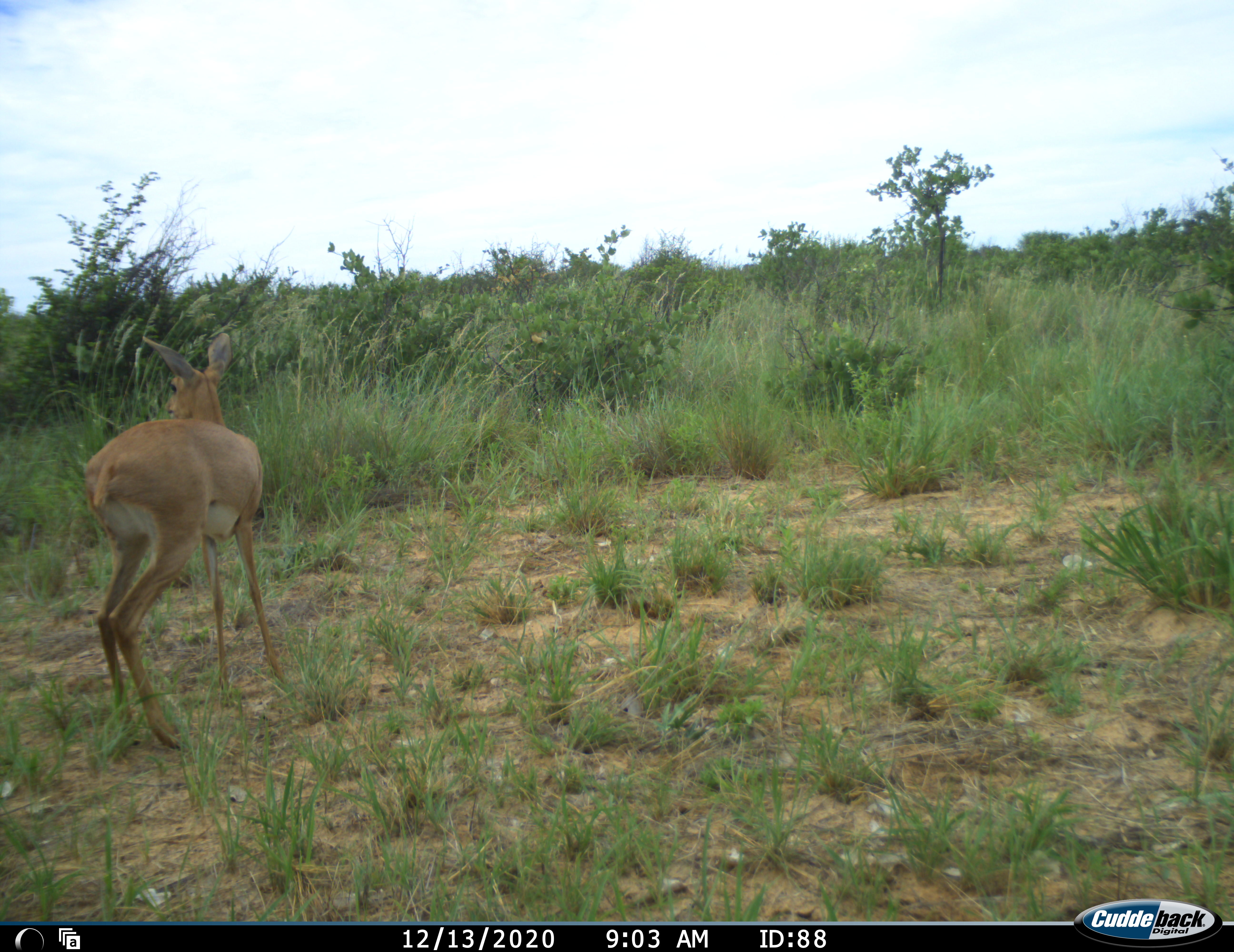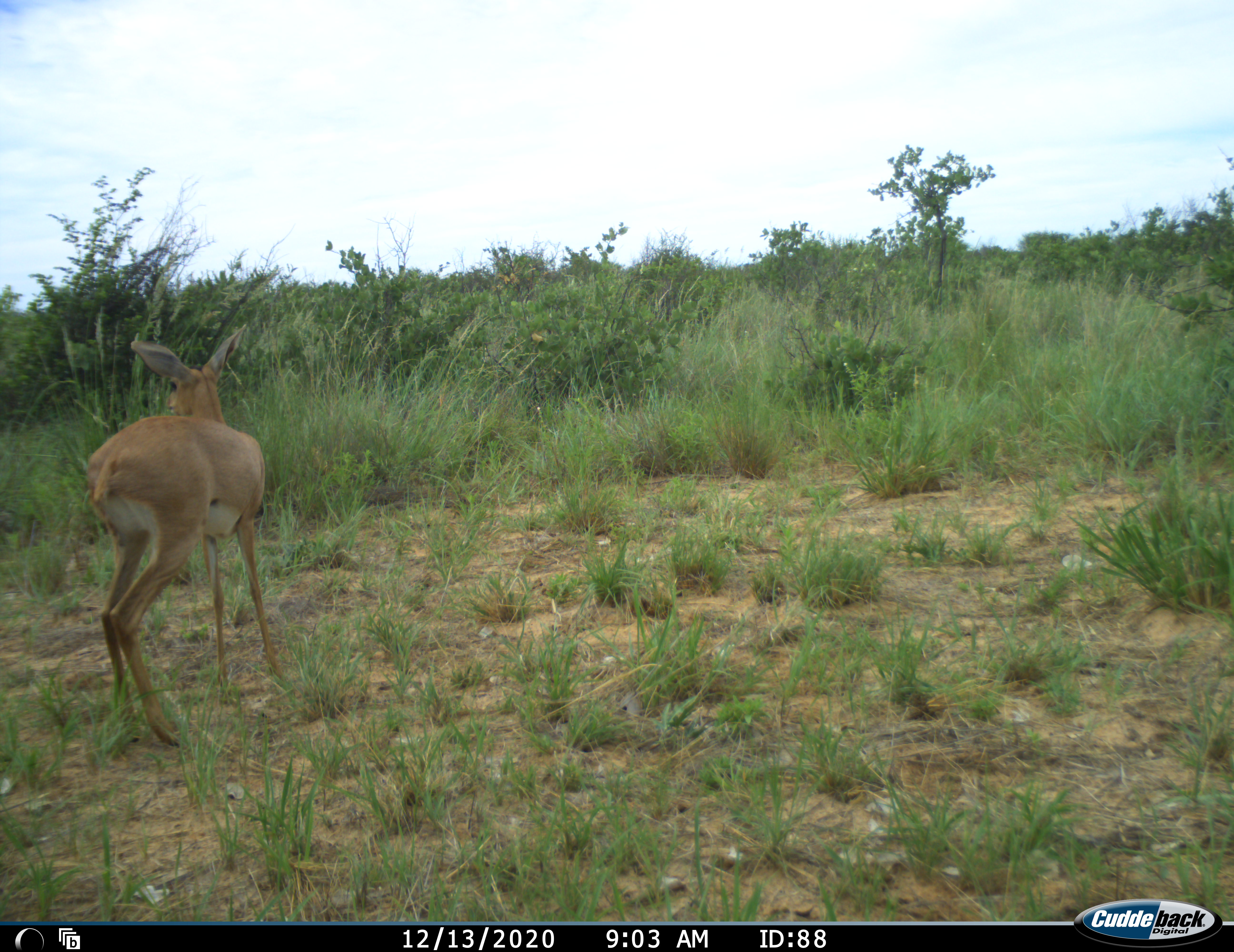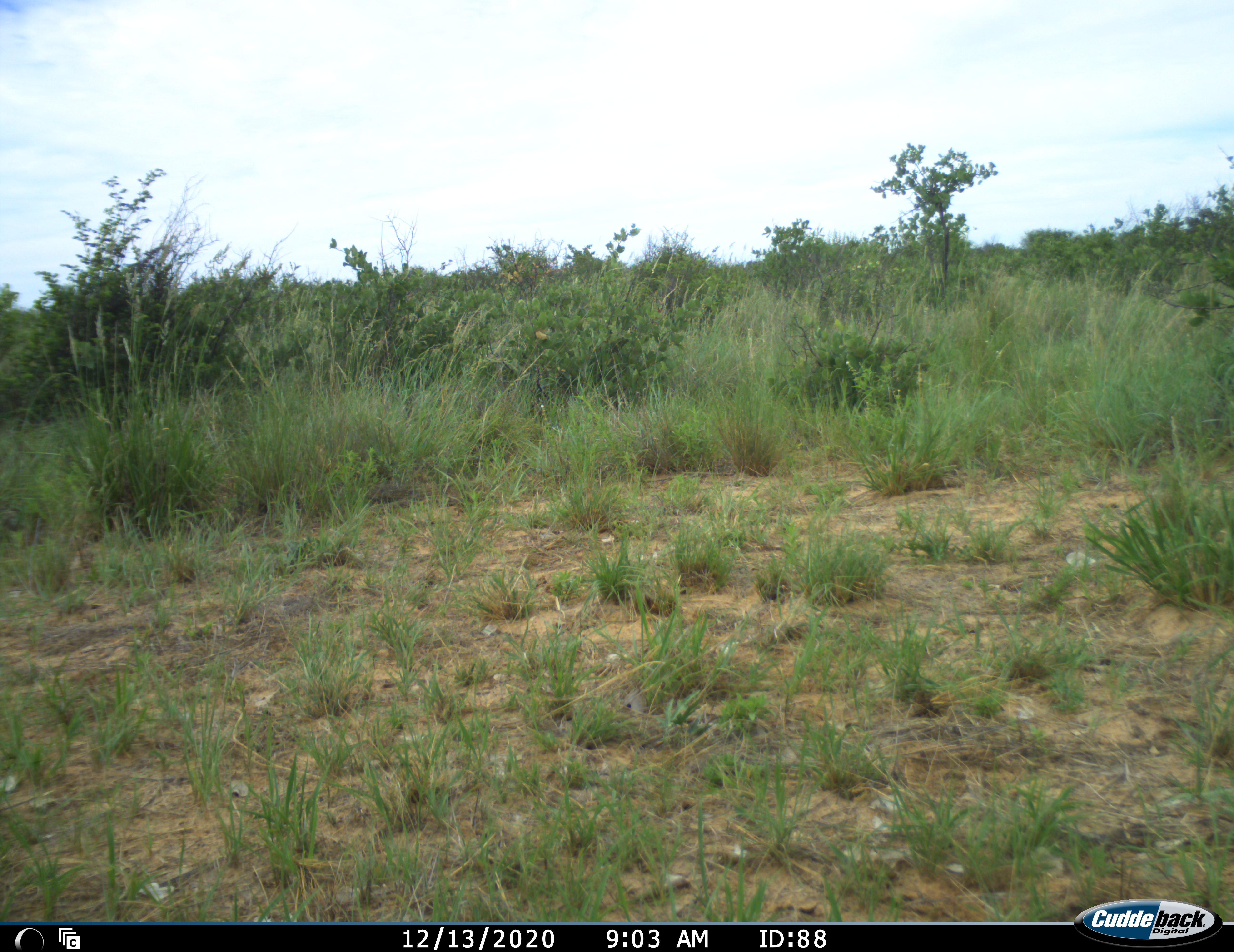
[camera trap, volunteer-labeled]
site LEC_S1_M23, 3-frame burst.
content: unidentified animal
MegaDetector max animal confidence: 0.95